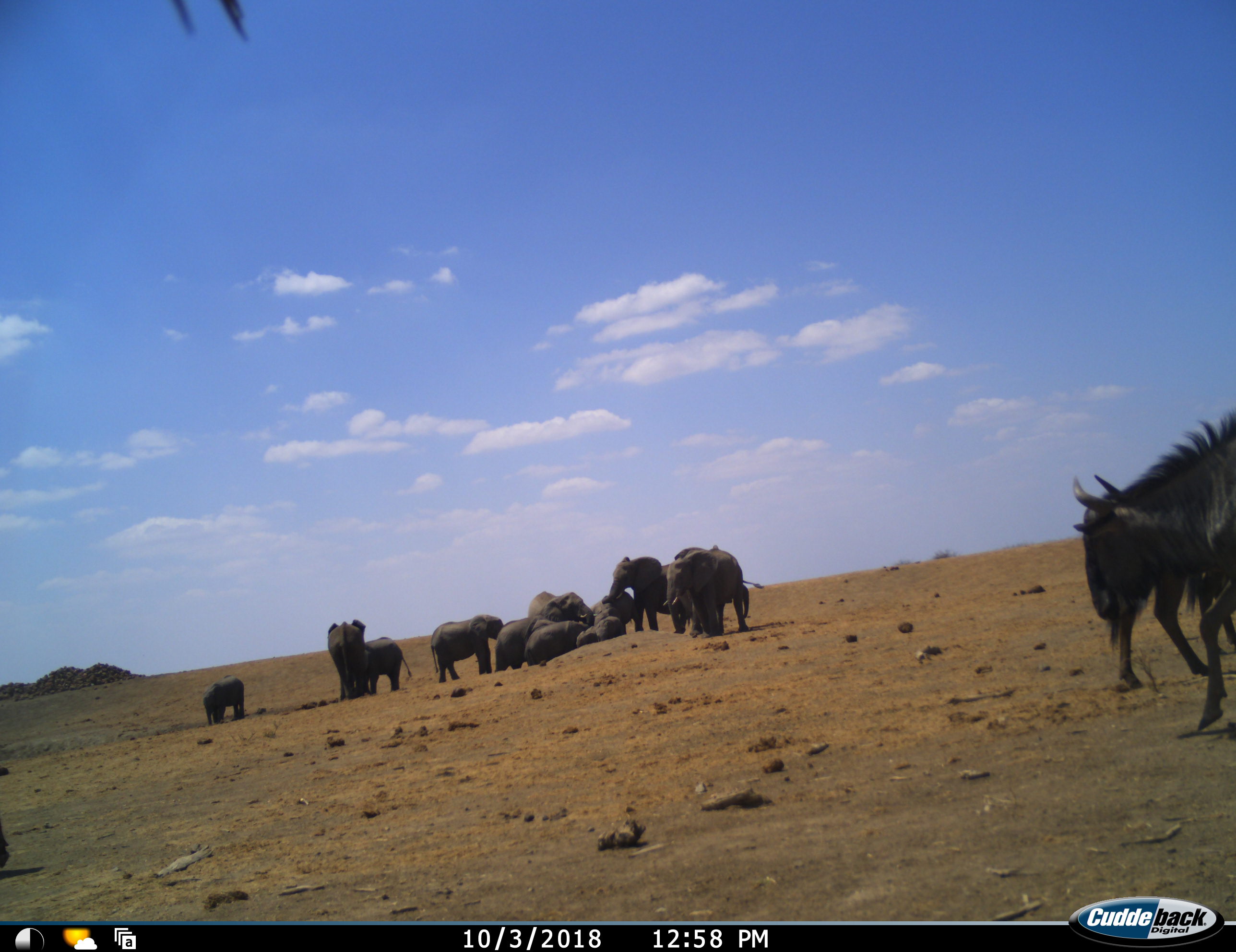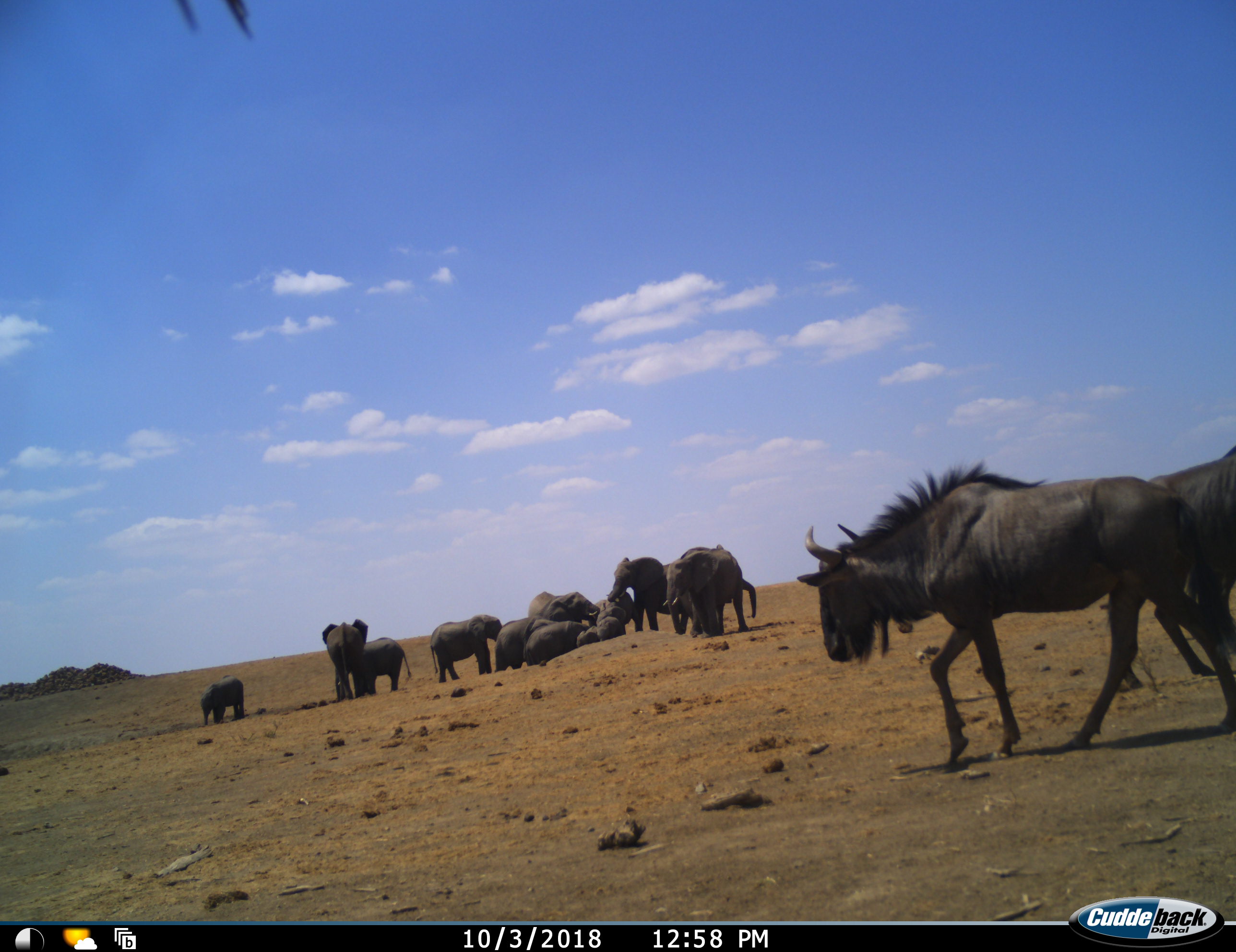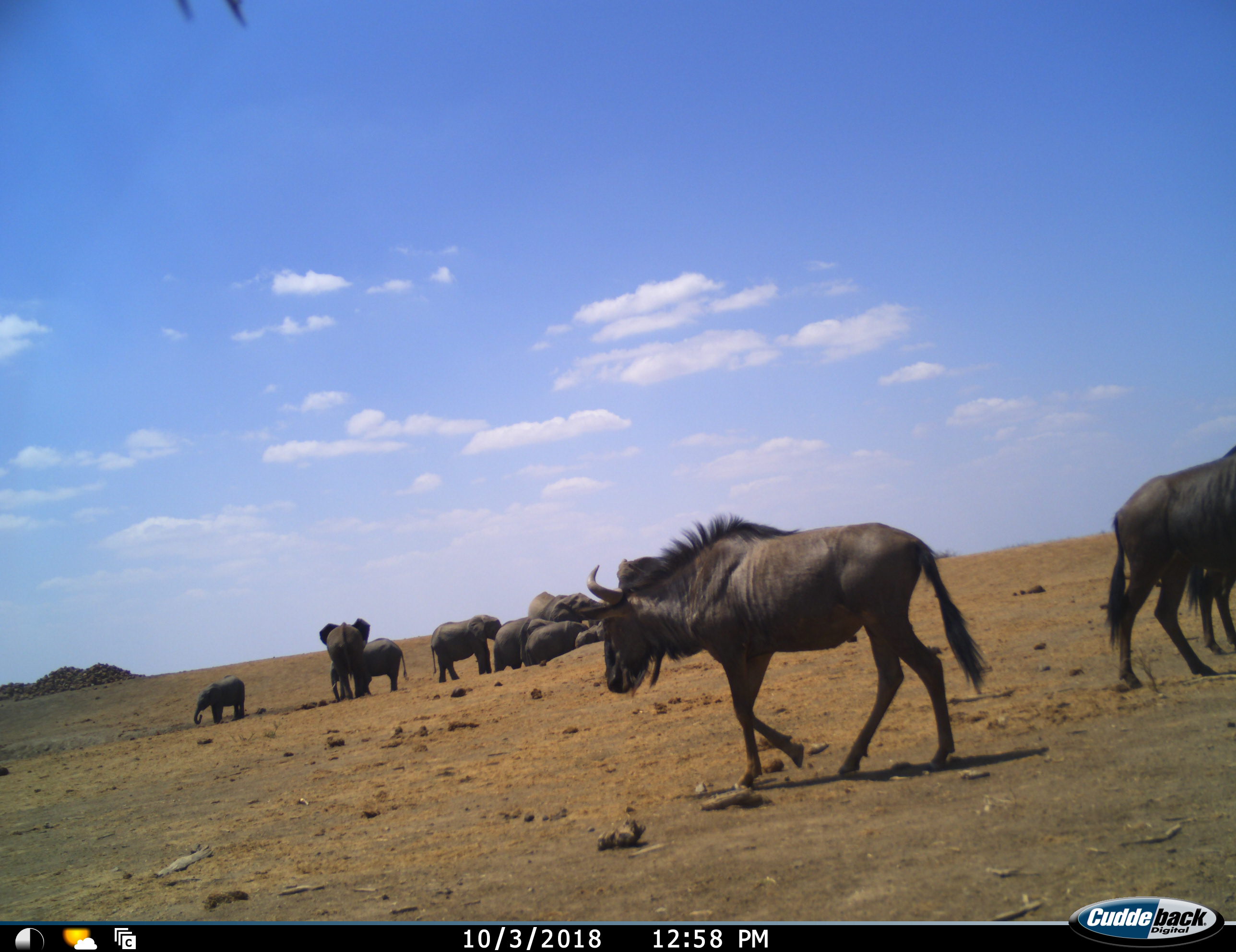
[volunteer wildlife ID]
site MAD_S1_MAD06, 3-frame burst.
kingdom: Animalia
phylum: Chordata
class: Mammalia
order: Proboscidea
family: Elephantidae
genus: Loxodonta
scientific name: Loxodonta africana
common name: african bush elephant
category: elephant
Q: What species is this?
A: Elephant (african bush elephant) (Loxodonta africana).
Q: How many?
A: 11-50.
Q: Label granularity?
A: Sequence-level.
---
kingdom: Animalia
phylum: Chordata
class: Mammalia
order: Artiodactyla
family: Bovidae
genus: Connochaetes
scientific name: Connochaetes taurinus taurinus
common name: blue wildebeest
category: wildebeestblue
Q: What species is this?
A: Wildebeestblue (blue wildebeest) (Connochaetes taurinus taurinus).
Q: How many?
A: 3.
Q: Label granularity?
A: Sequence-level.